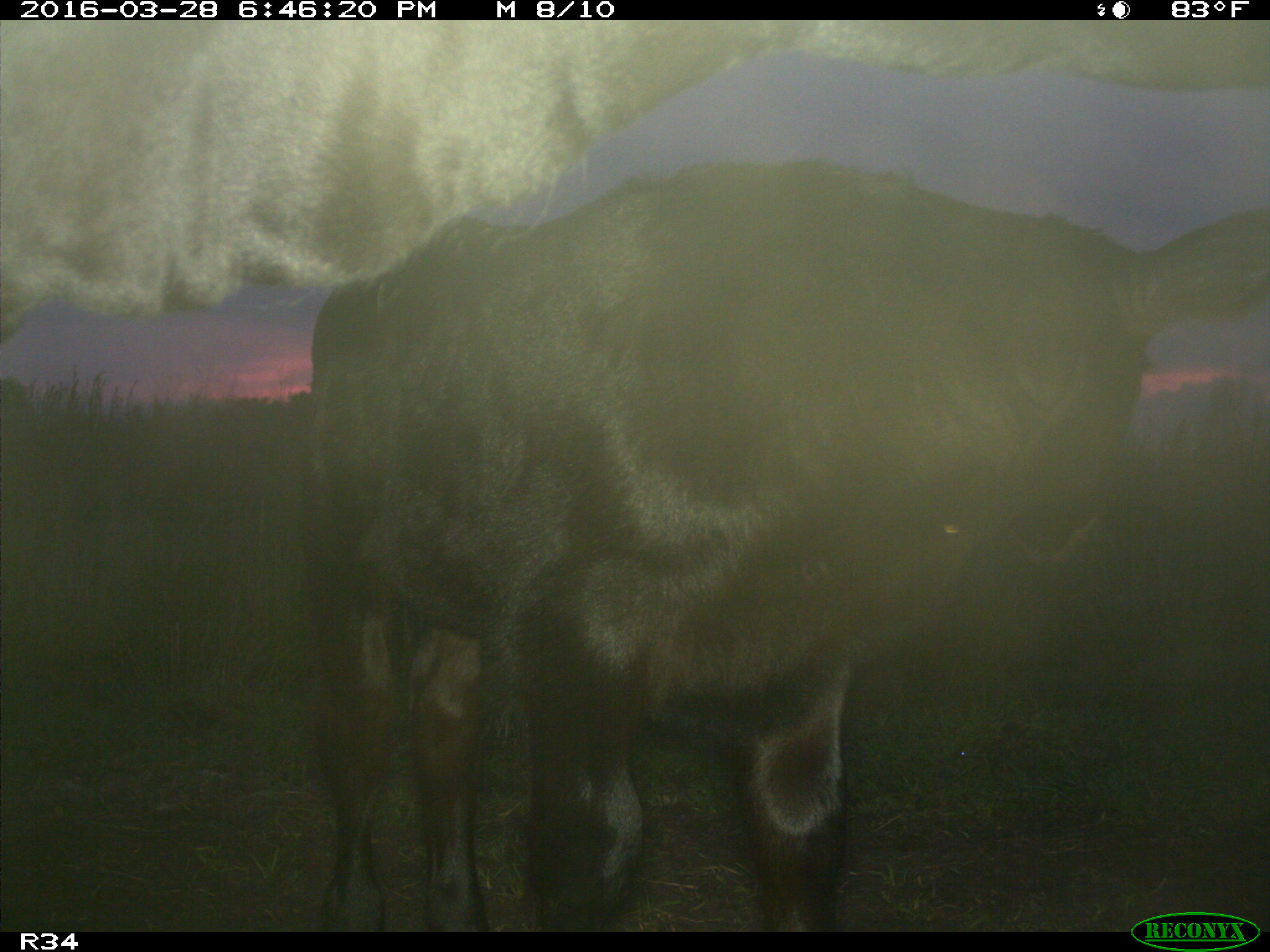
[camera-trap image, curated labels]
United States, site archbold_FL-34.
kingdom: Animalia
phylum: Chordata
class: Mammalia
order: Artiodactyla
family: Bovidae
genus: Bos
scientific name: Bos taurus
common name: domestic cow